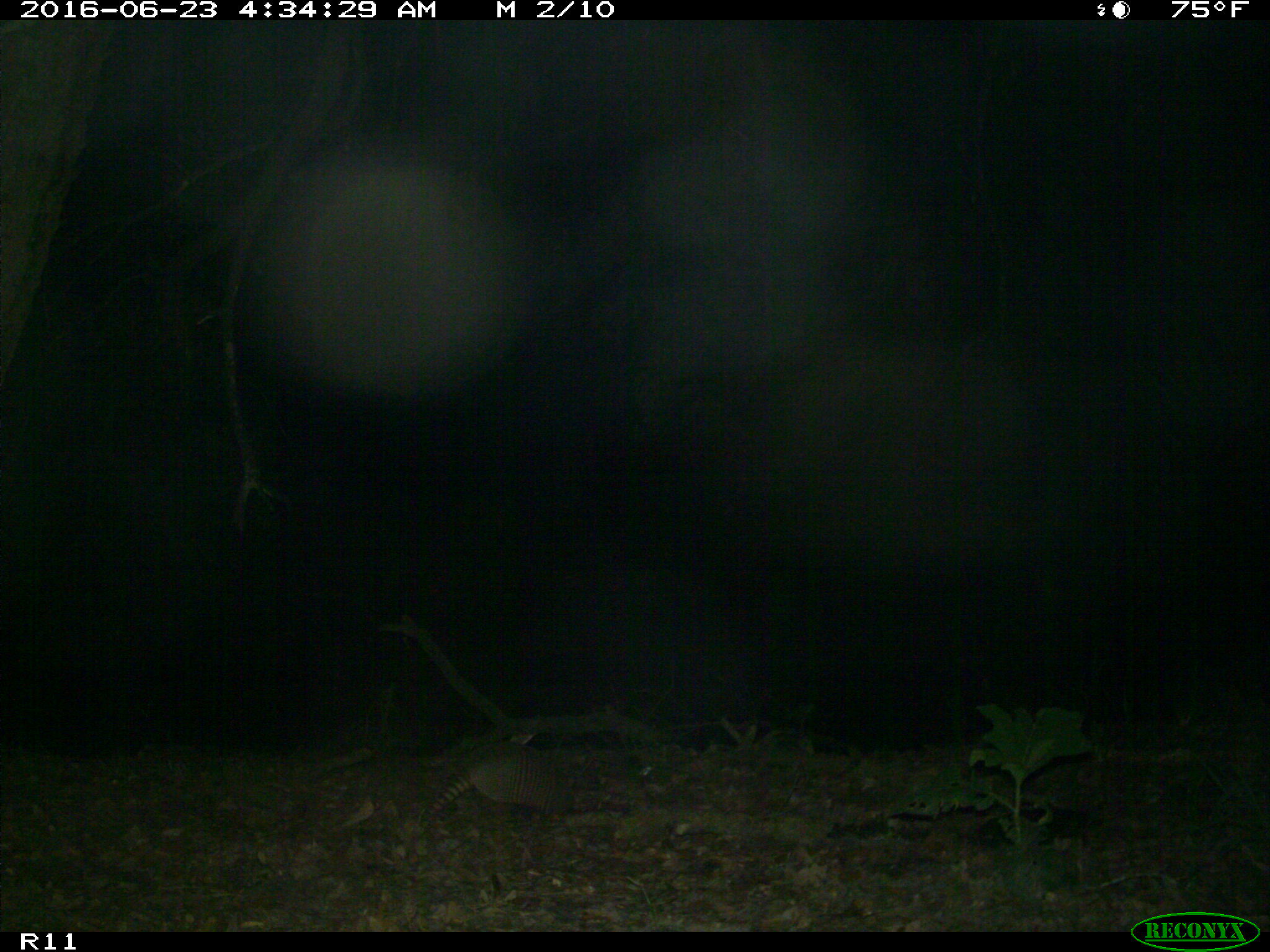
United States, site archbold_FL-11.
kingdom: Animalia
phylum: Chordata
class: Mammalia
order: Cingulata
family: Dasypodidae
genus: Dasypus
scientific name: Dasypus novemcinctus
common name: nine-banded armadillo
Dasypus novemcinctus (nine-banded armadillo).